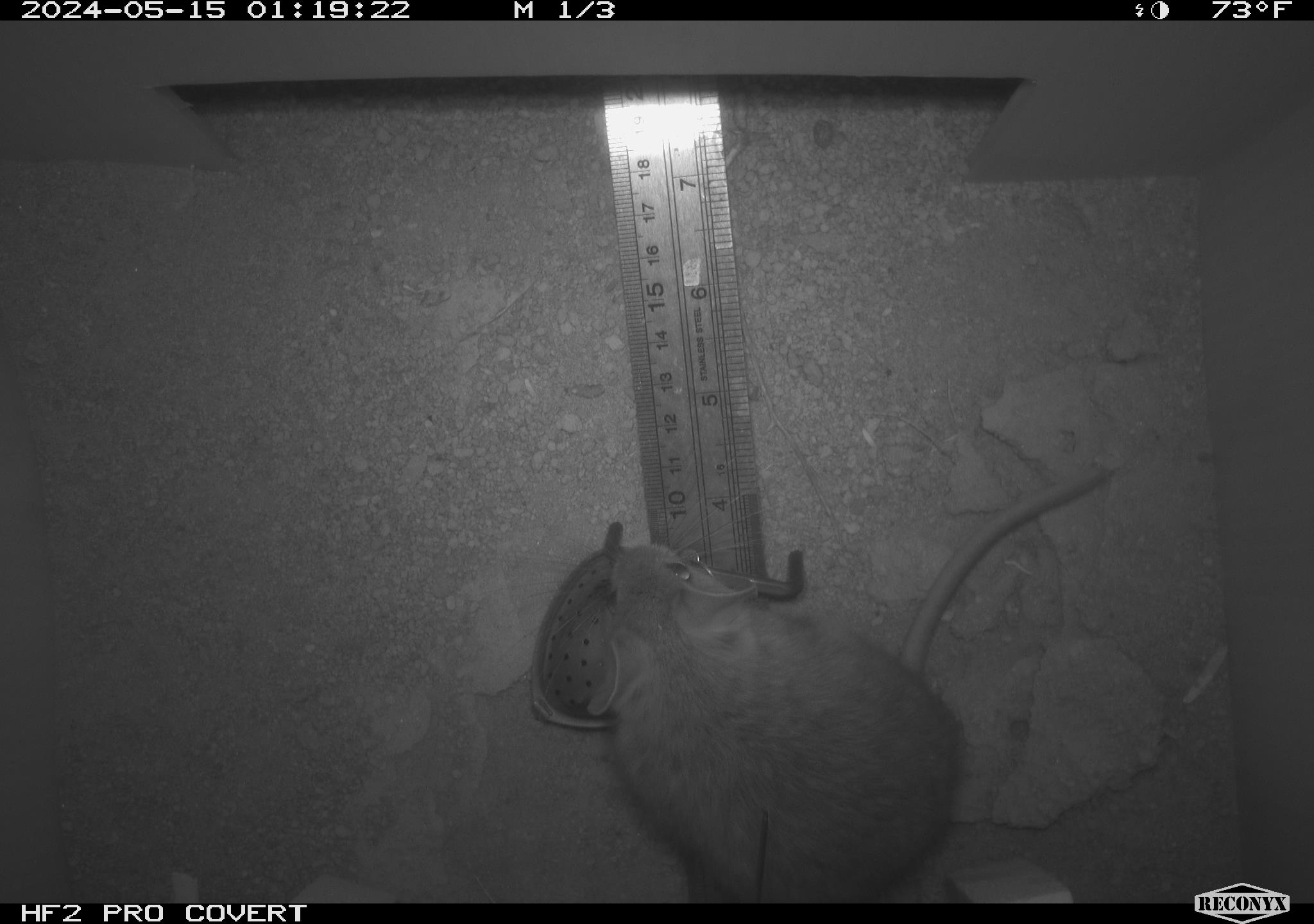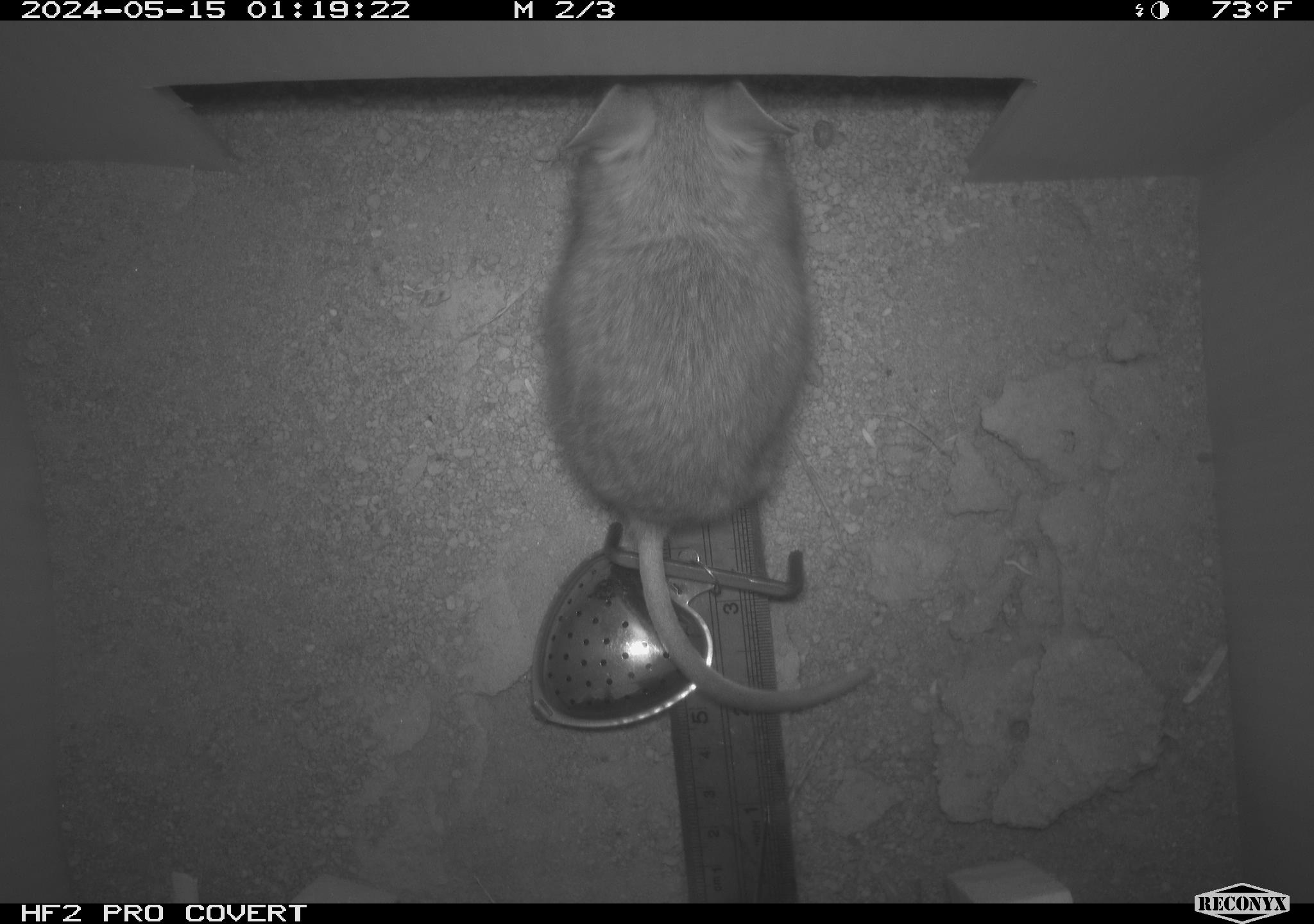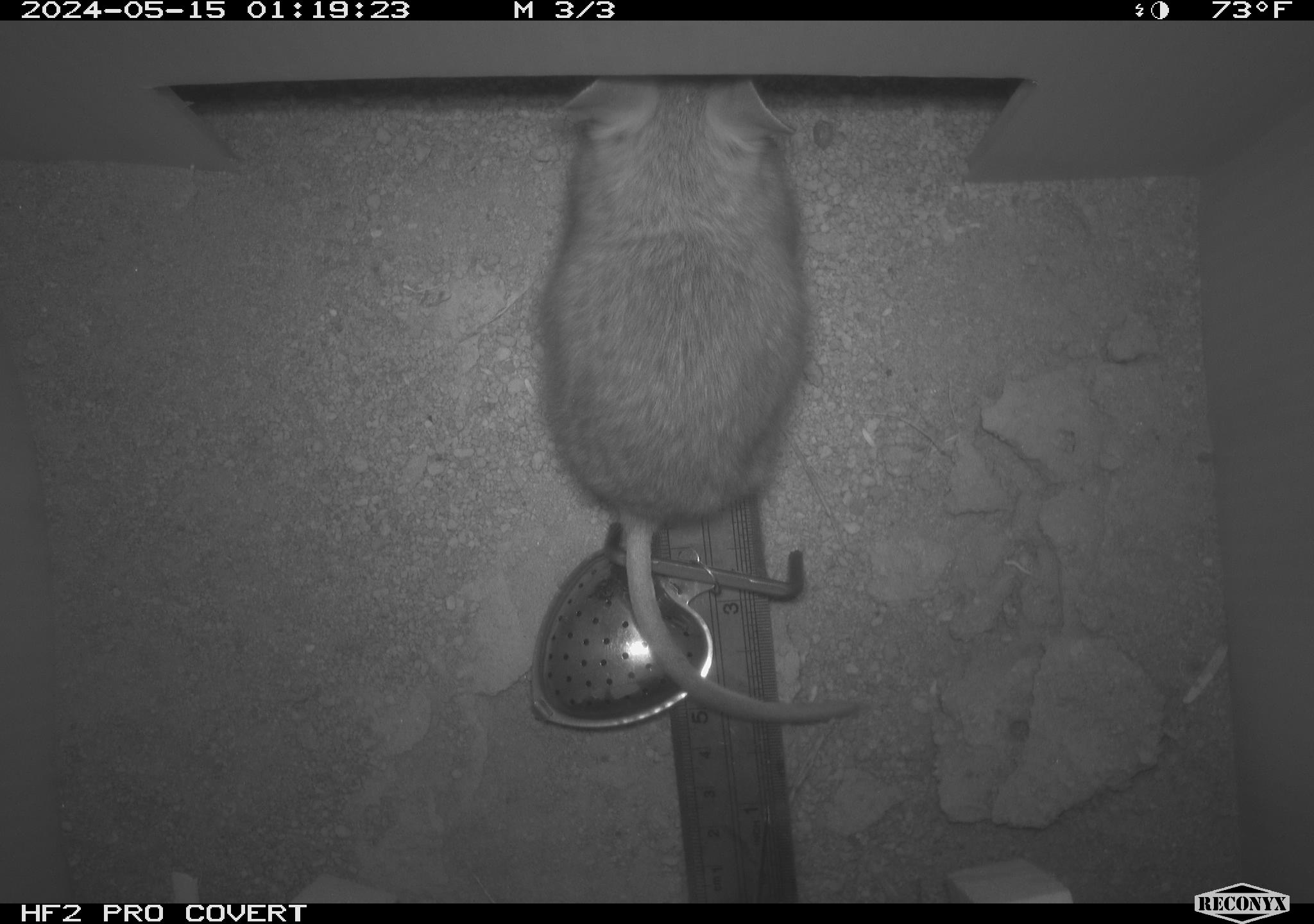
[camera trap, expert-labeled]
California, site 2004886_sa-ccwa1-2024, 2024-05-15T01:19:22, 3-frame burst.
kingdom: Animalia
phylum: Chordata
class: Mammalia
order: Rodentia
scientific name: Rodentia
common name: woodrat or rat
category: woodrat or rat species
Woodrat or rat species (woodrat or rat) (Rodentia).